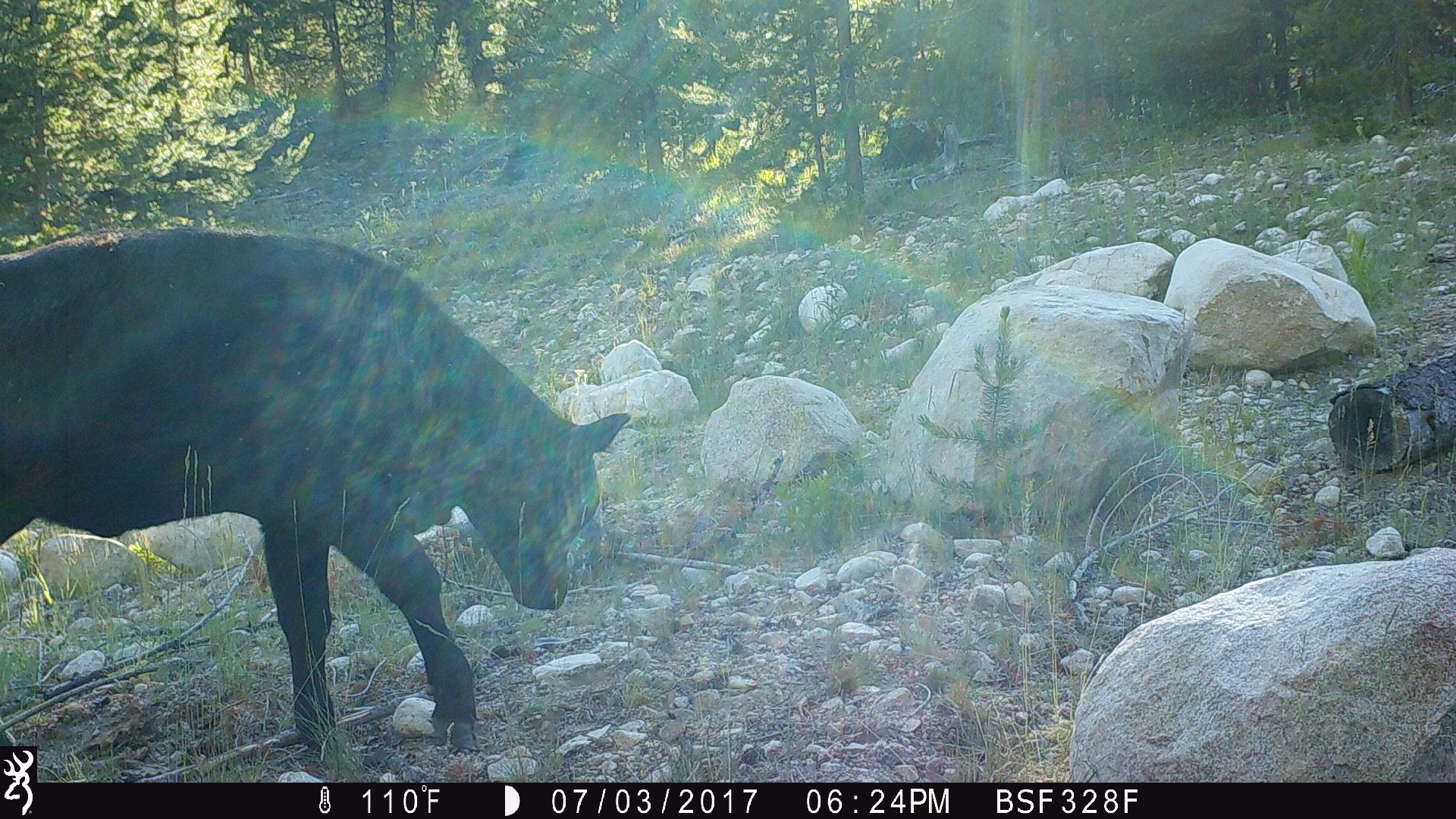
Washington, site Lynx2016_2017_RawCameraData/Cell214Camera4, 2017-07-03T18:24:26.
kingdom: Animalia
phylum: Chordata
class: Mammalia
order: Artiodactyla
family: Bovidae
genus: Bos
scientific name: Bos taurus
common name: domestic cattle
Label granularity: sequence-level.